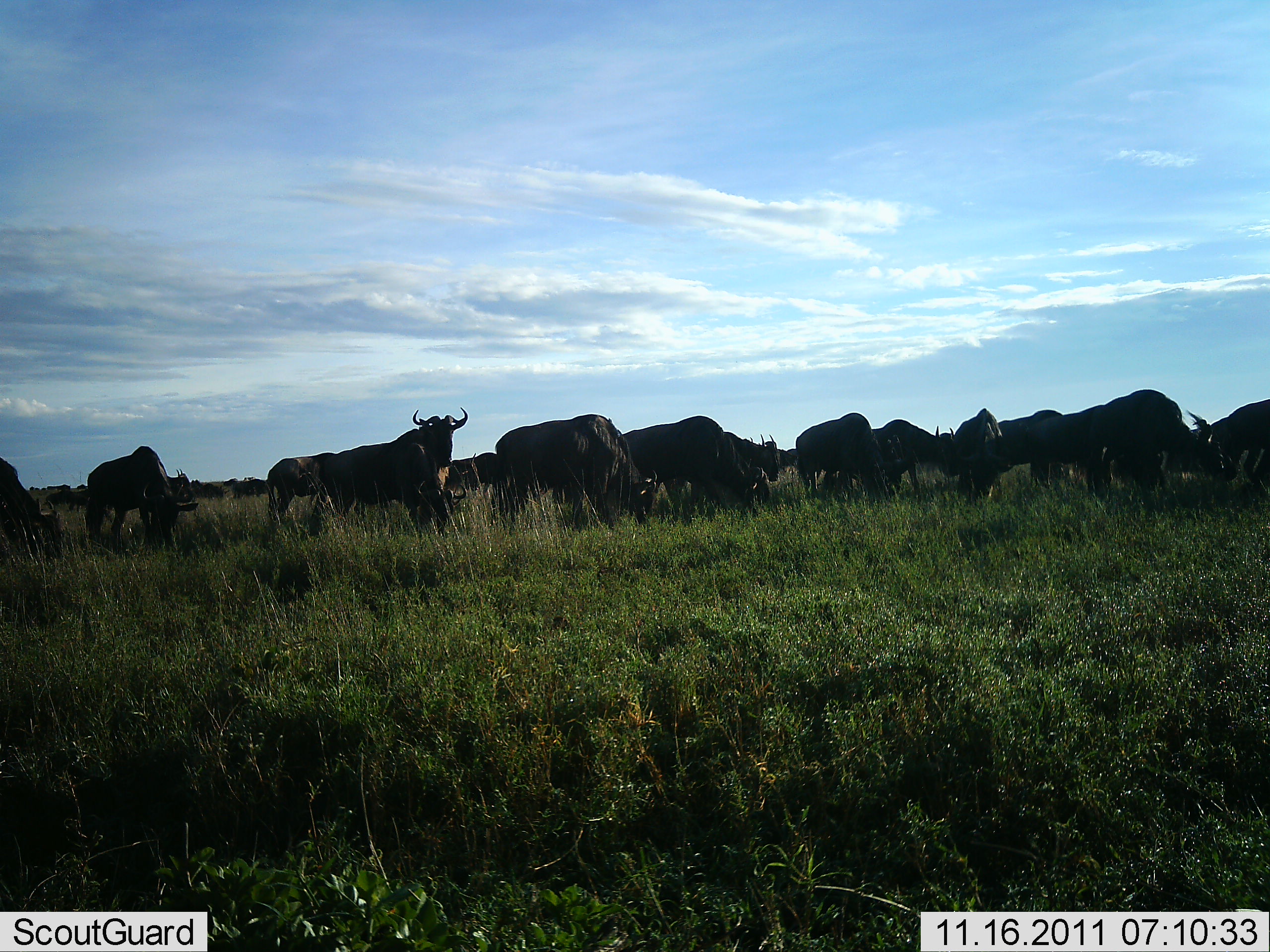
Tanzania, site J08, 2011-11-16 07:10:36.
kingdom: Animalia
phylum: Chordata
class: Mammalia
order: Artiodactyla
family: Bovidae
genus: Connochaetes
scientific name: Connochaetes taurinus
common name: blue wildebeest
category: wildebeest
Wildebeest (blue wildebeest) (Connochaetes taurinus), count 11-50. Behavior (volunteer vote fractions): standing 64%, resting 9%, moving 0%, interacting 0%. Young present (vote fraction): 0%. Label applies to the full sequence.